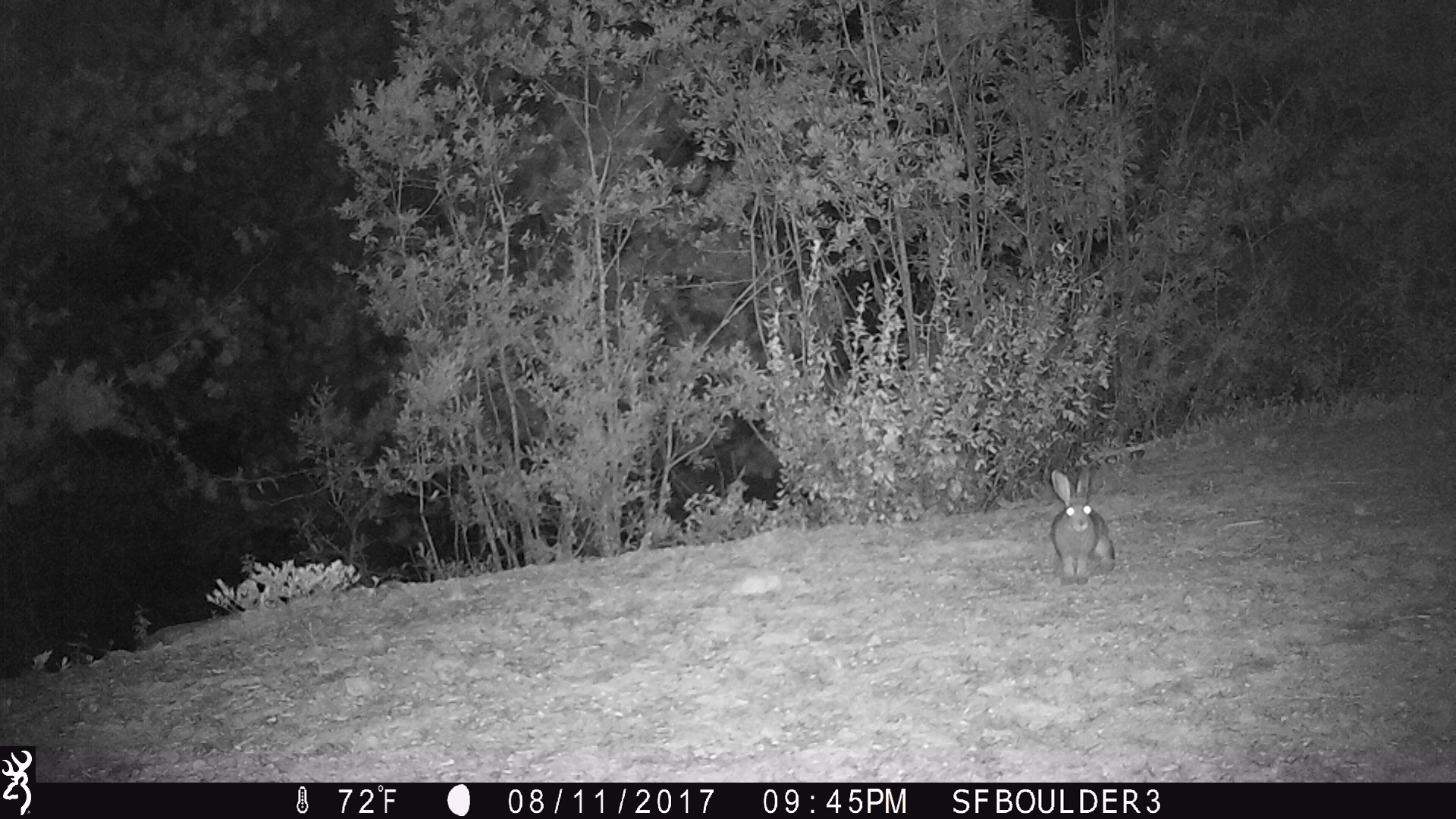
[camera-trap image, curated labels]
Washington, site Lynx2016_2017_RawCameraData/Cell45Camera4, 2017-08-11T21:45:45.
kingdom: Animalia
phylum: Chordata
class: Mammalia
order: Lagomorpha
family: Leporidae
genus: Lepus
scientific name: Lepus americanus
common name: snowshoe hare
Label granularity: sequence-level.